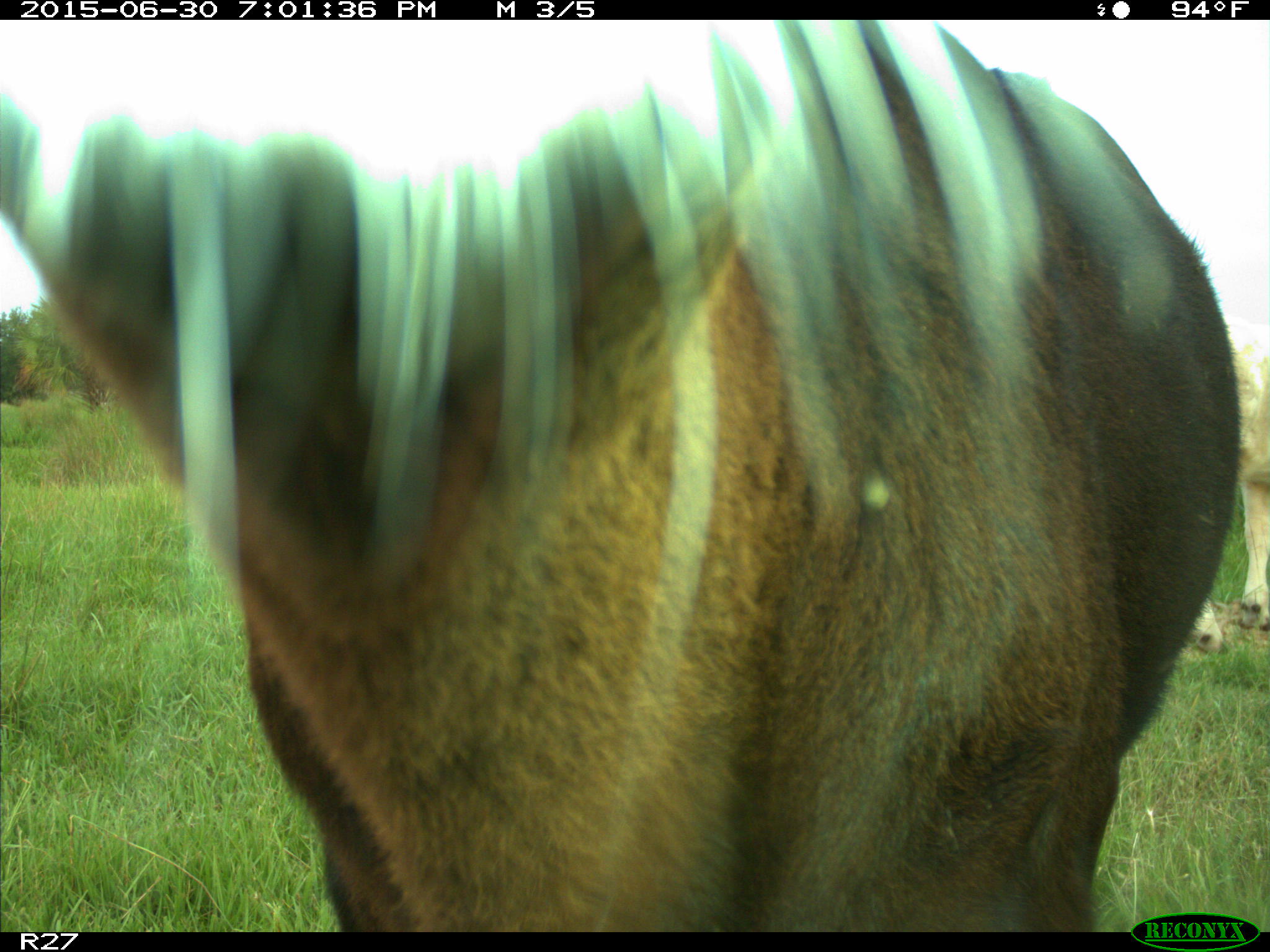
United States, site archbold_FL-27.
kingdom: Animalia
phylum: Chordata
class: Mammalia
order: Artiodactyla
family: Bovidae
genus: Bos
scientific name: Bos taurus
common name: domestic cow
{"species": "Bos taurus (domestic cow)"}